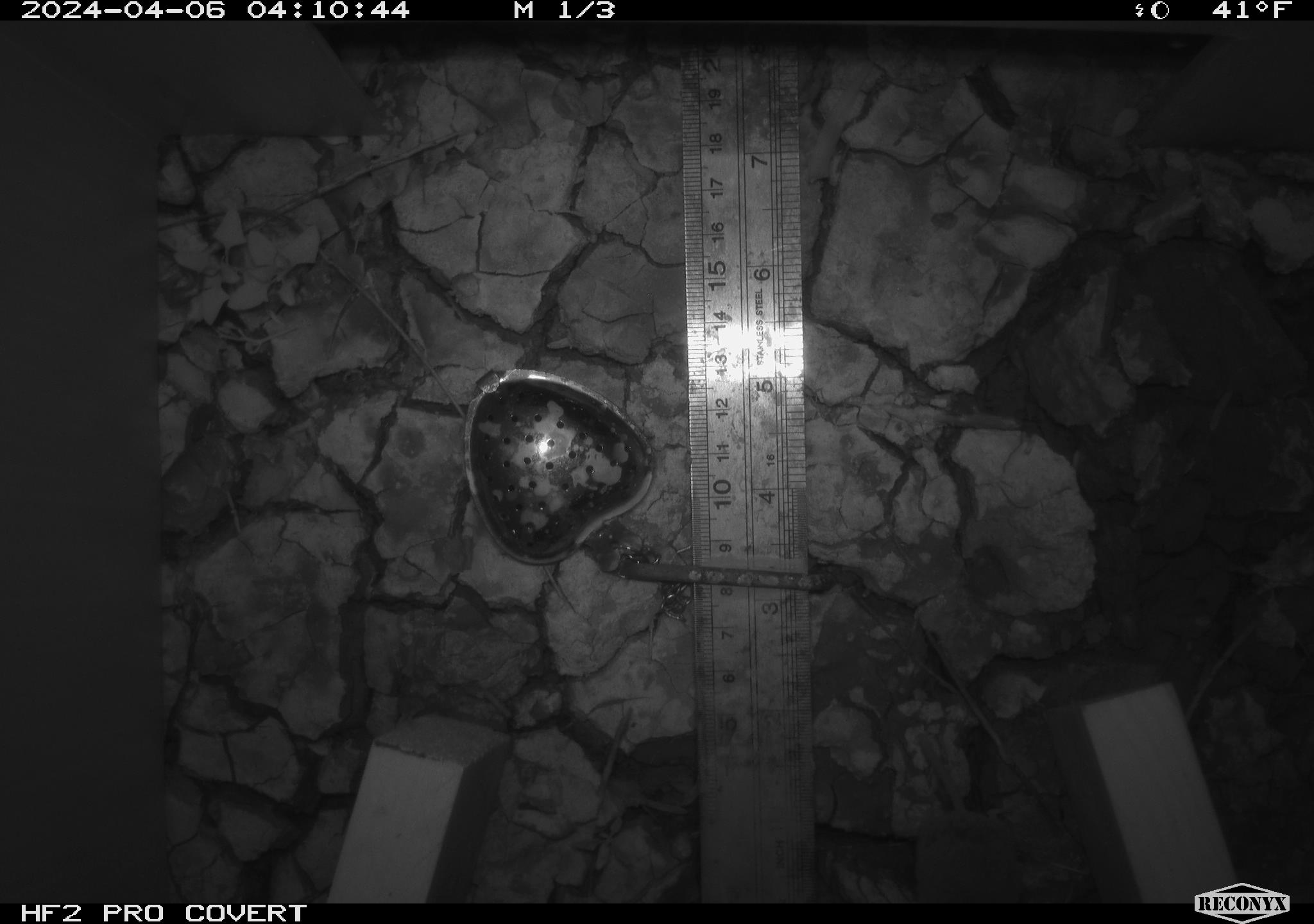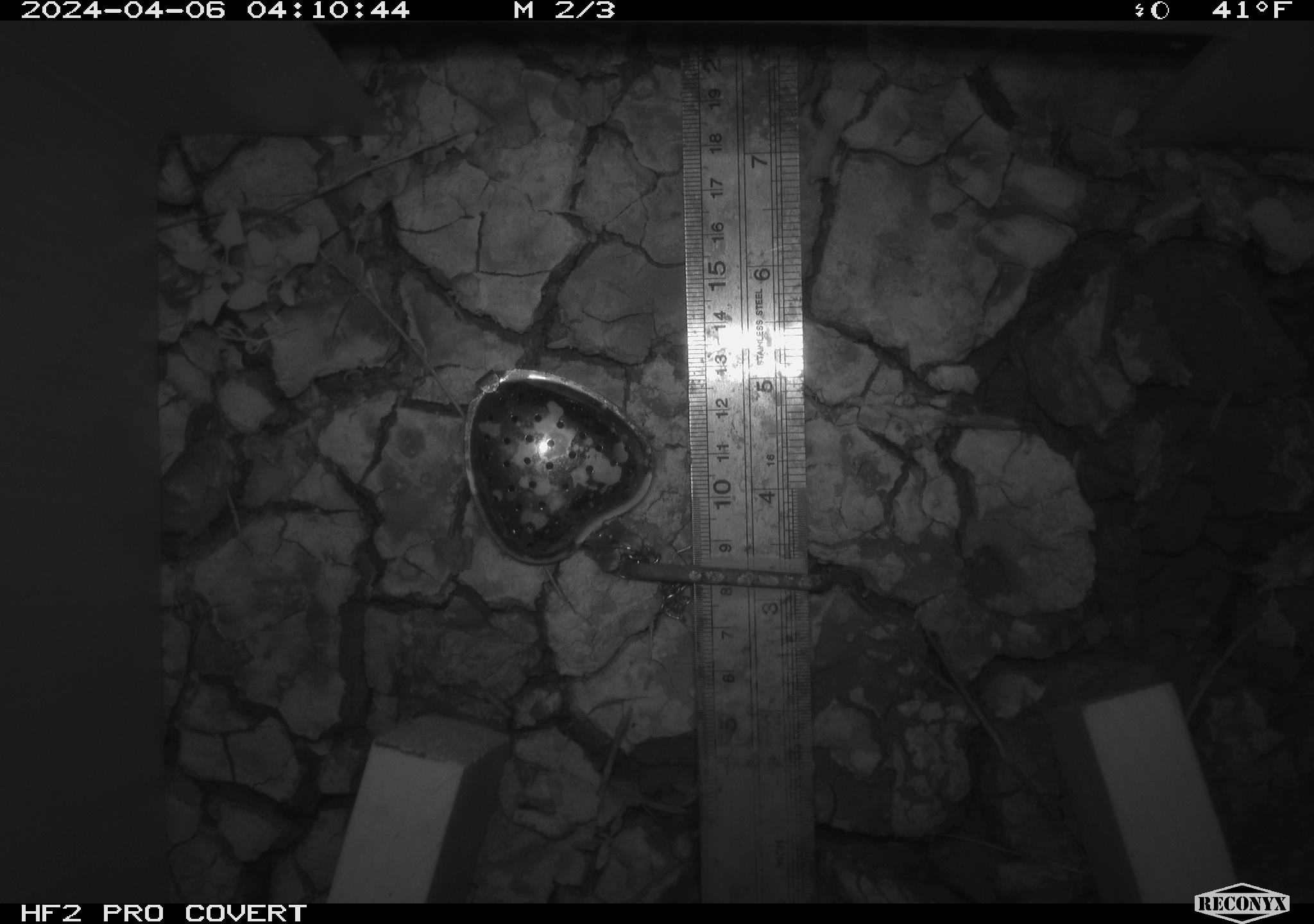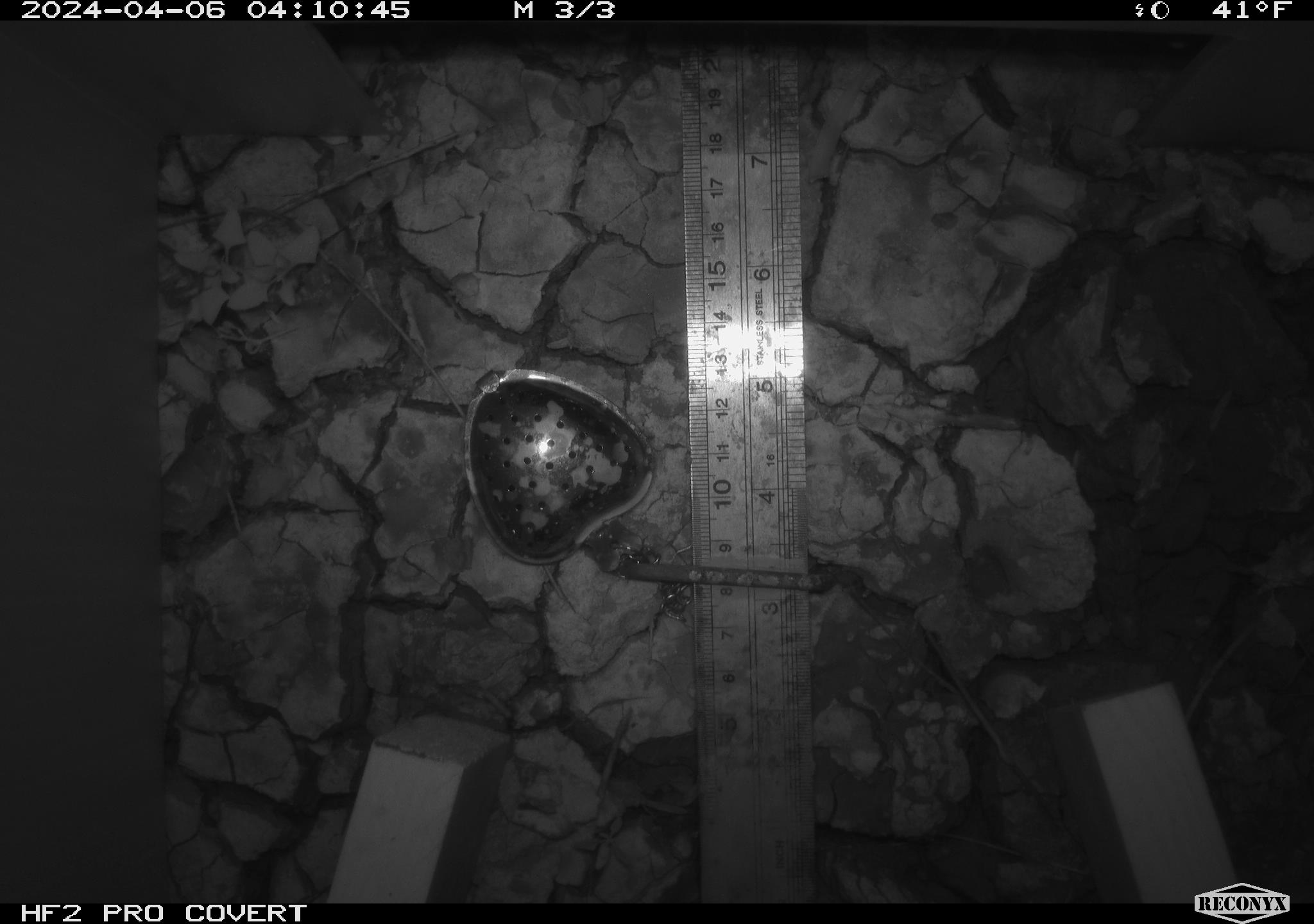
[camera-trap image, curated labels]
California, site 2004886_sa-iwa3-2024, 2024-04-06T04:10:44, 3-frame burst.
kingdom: Animalia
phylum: Chordata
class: Mammalia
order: Eulipotyphla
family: Soricidae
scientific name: Soricidae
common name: shrews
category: soricidae family